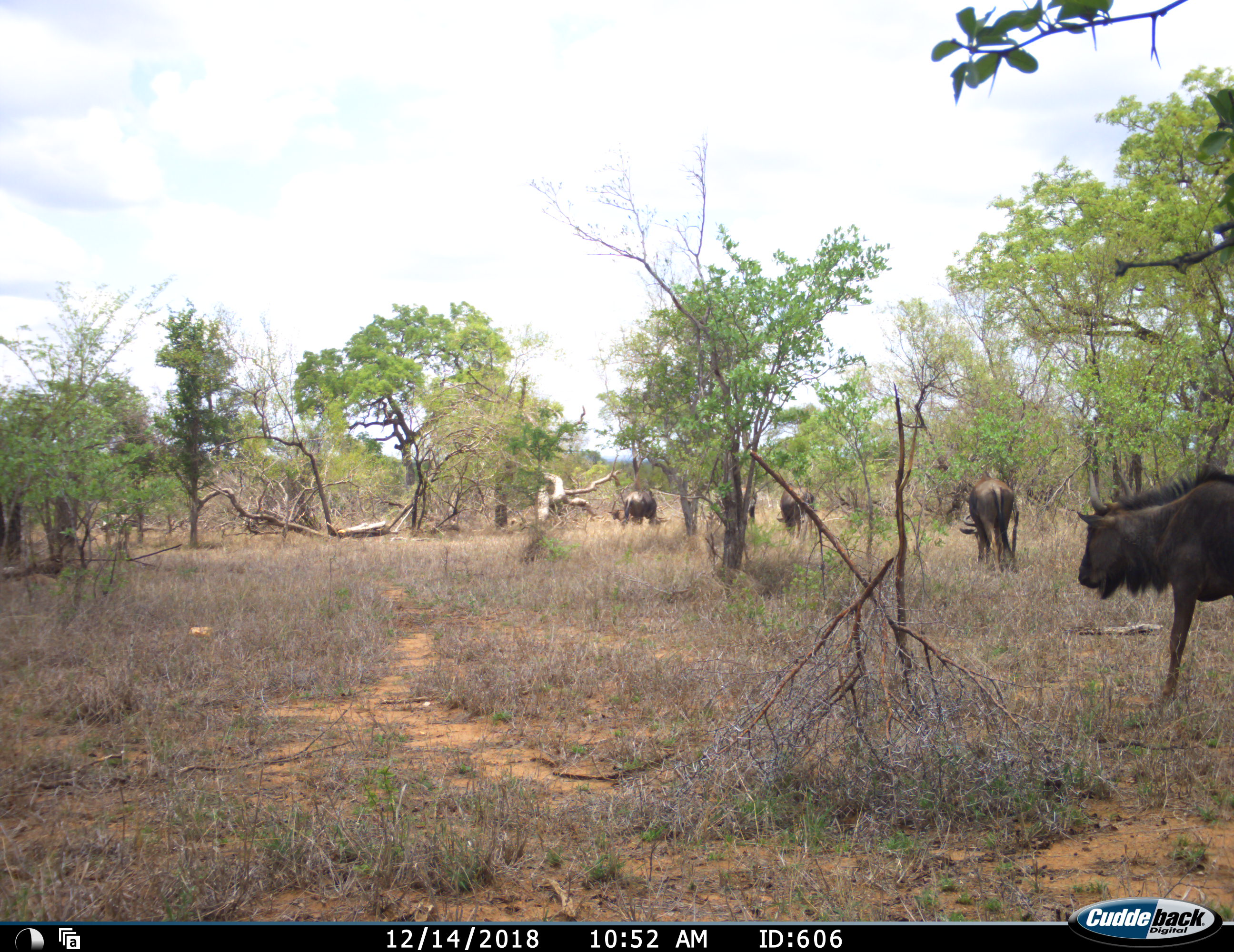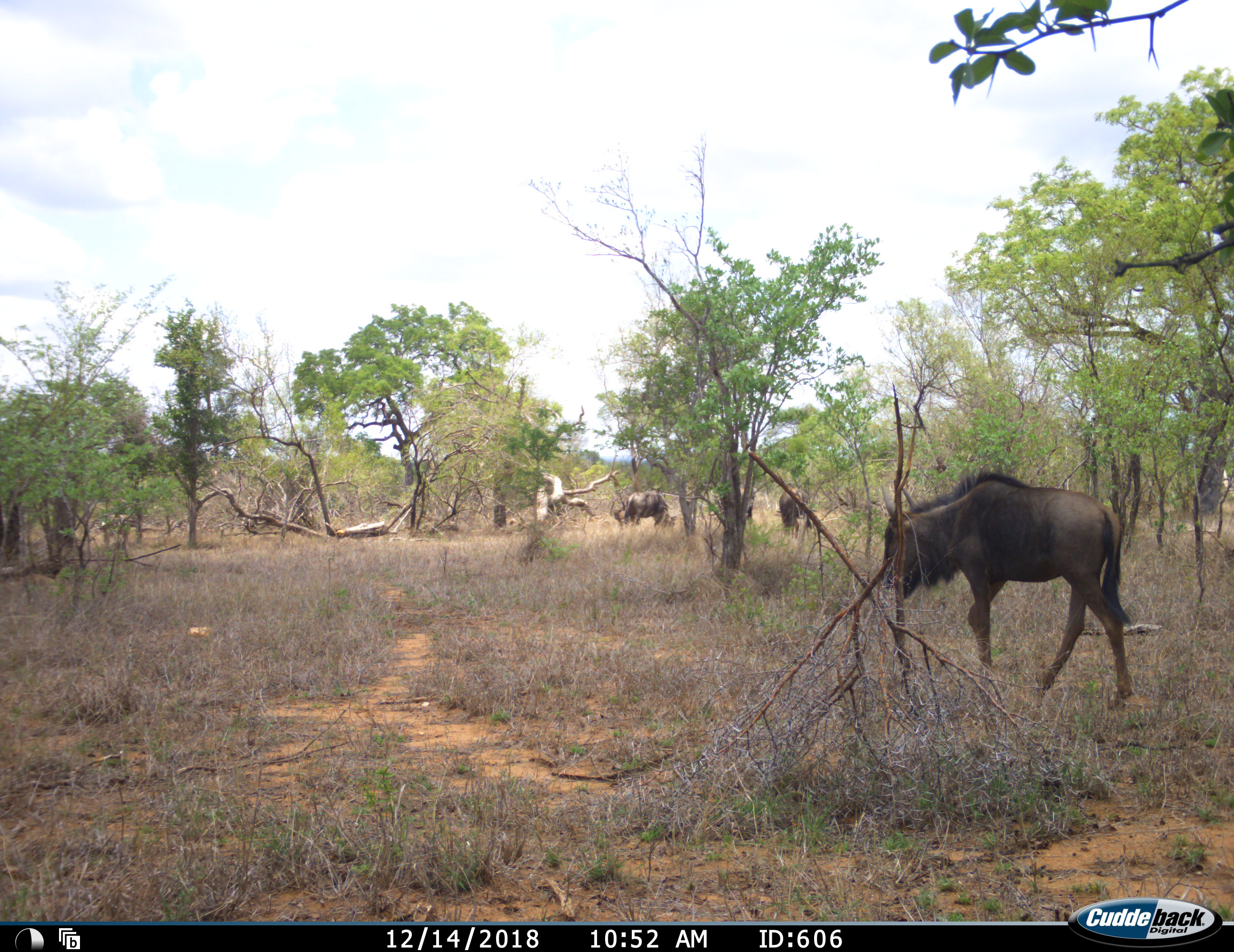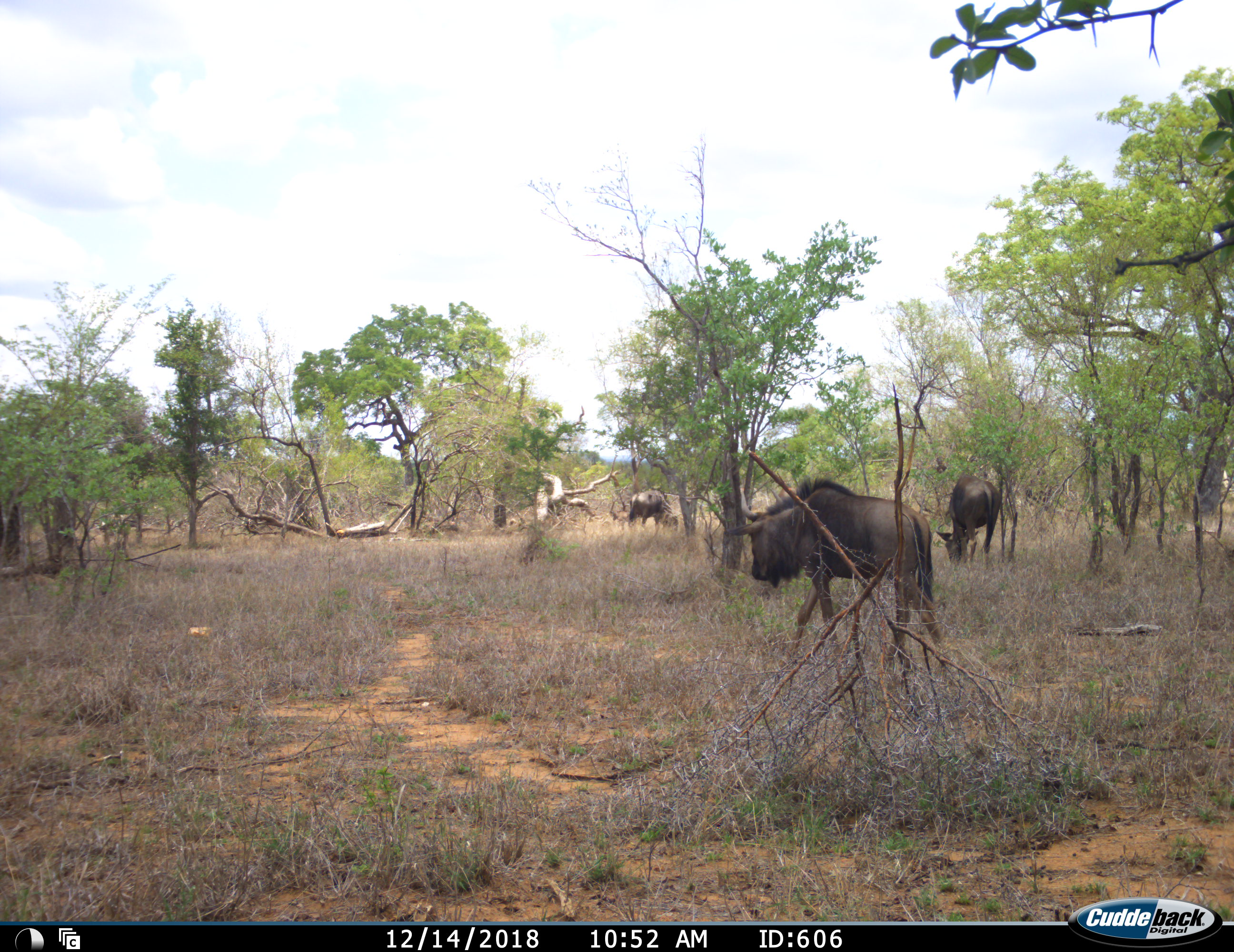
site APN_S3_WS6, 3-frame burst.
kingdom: Animalia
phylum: Chordata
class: Mammalia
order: Artiodactyla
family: Bovidae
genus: Connochaetes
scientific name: Connochaetes taurinus taurinus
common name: blue wildebeest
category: wildebeestblue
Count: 5.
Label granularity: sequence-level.